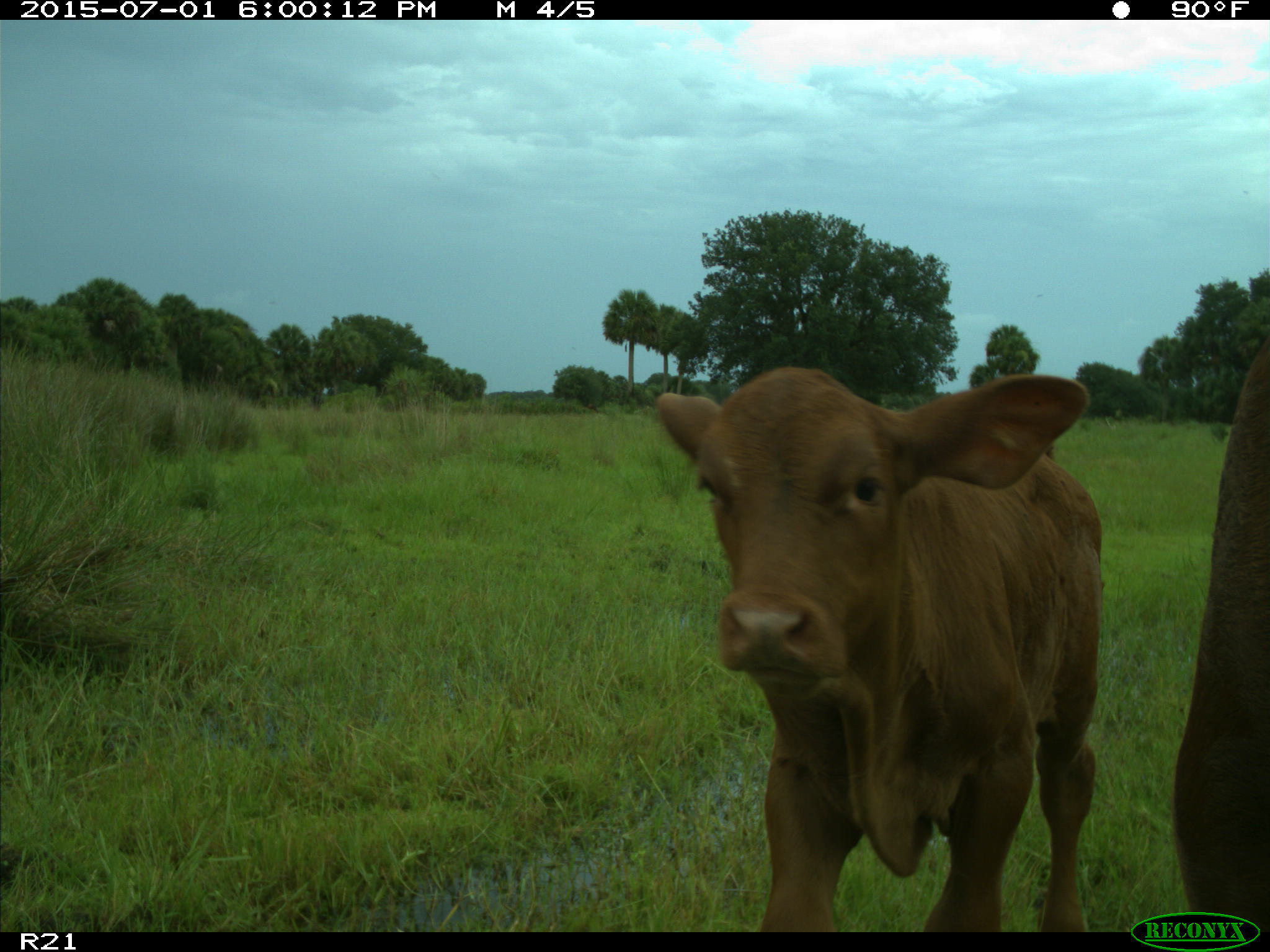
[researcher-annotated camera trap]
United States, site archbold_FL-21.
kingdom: Animalia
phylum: Chordata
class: Mammalia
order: Artiodactyla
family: Bovidae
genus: Bos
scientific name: Bos taurus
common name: domestic cow